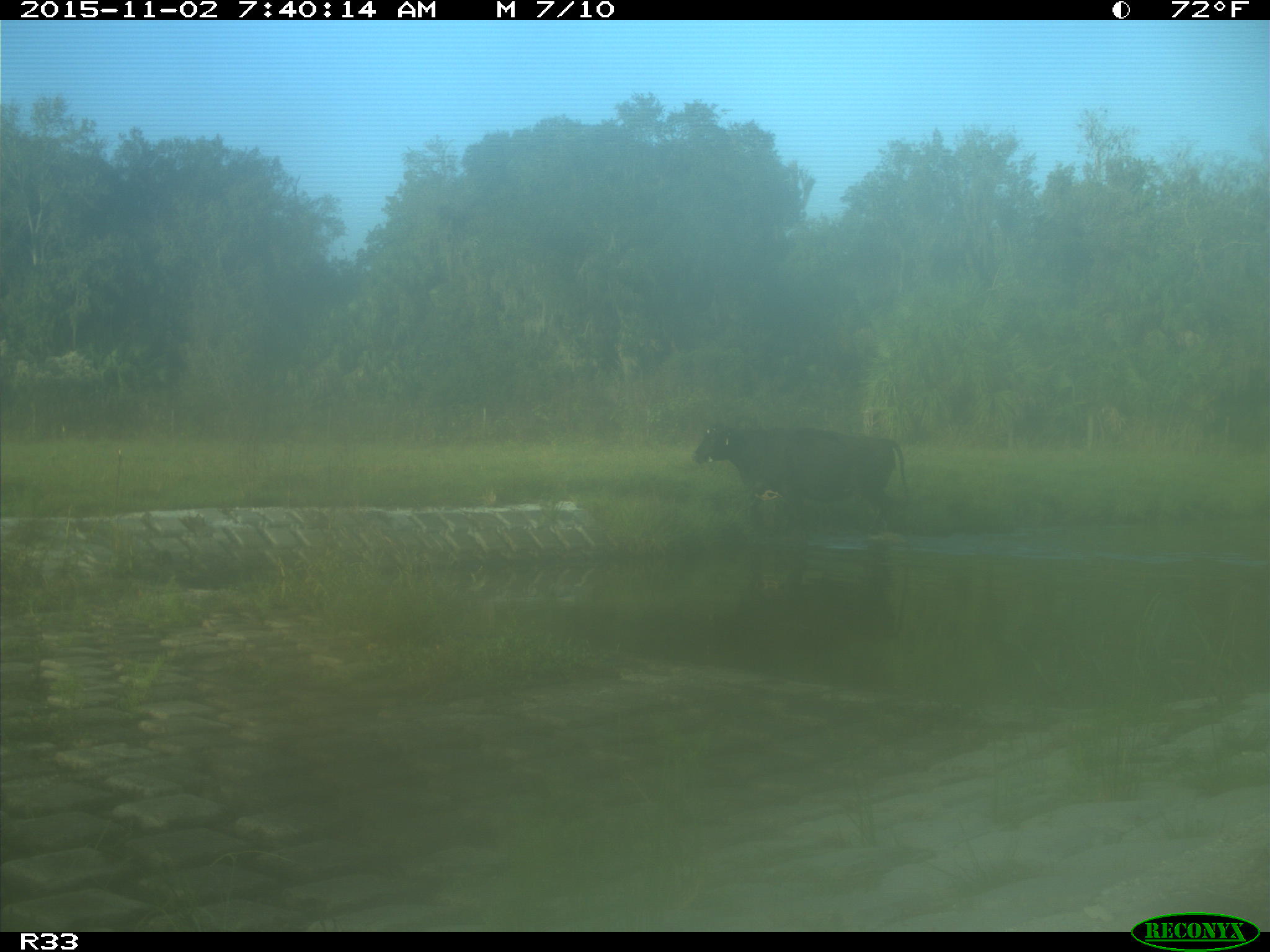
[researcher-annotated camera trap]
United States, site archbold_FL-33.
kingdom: Animalia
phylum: Chordata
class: Mammalia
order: Artiodactyla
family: Bovidae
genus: Bos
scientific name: Bos taurus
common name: domestic cow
Bos taurus (domestic cow).